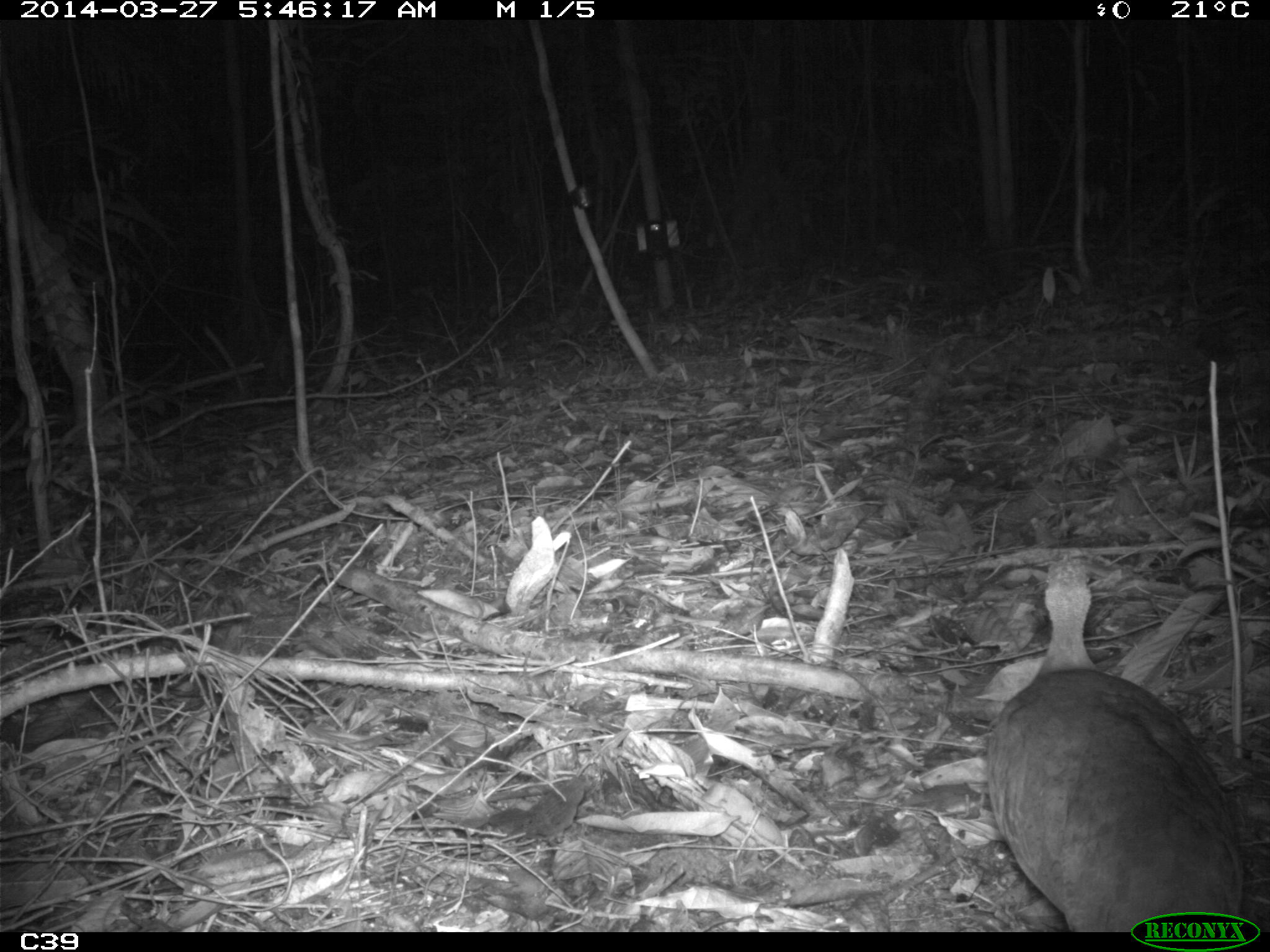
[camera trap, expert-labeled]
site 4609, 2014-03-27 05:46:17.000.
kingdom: Animalia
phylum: Chordata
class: Aves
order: Tinamiformes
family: Tinamidae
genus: Tinamus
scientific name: Tinamus major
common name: great tinamou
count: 1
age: adult